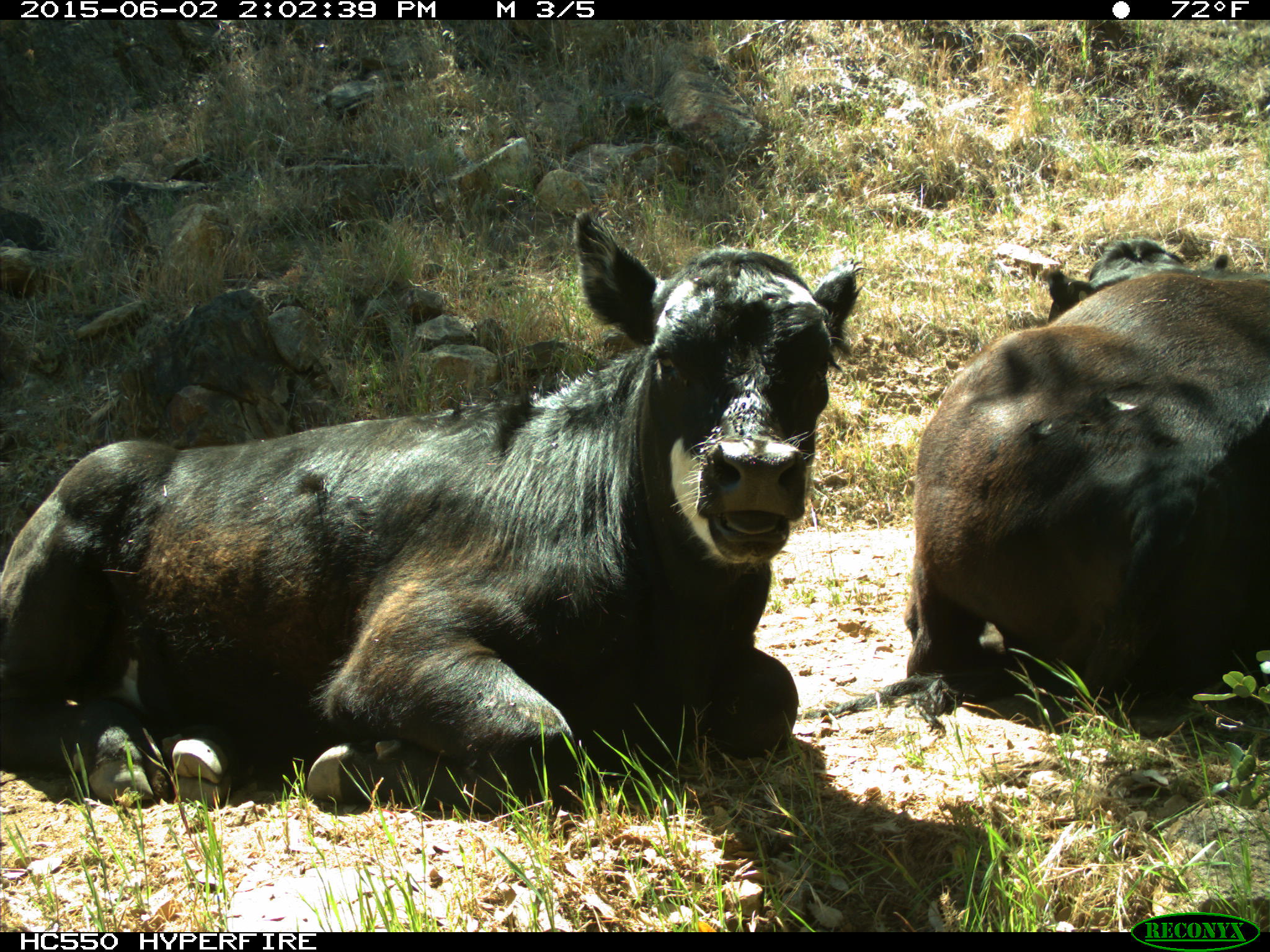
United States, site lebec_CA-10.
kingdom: Animalia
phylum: Chordata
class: Mammalia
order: Artiodactyla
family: Bovidae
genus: Bos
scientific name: Bos taurus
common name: domestic cow